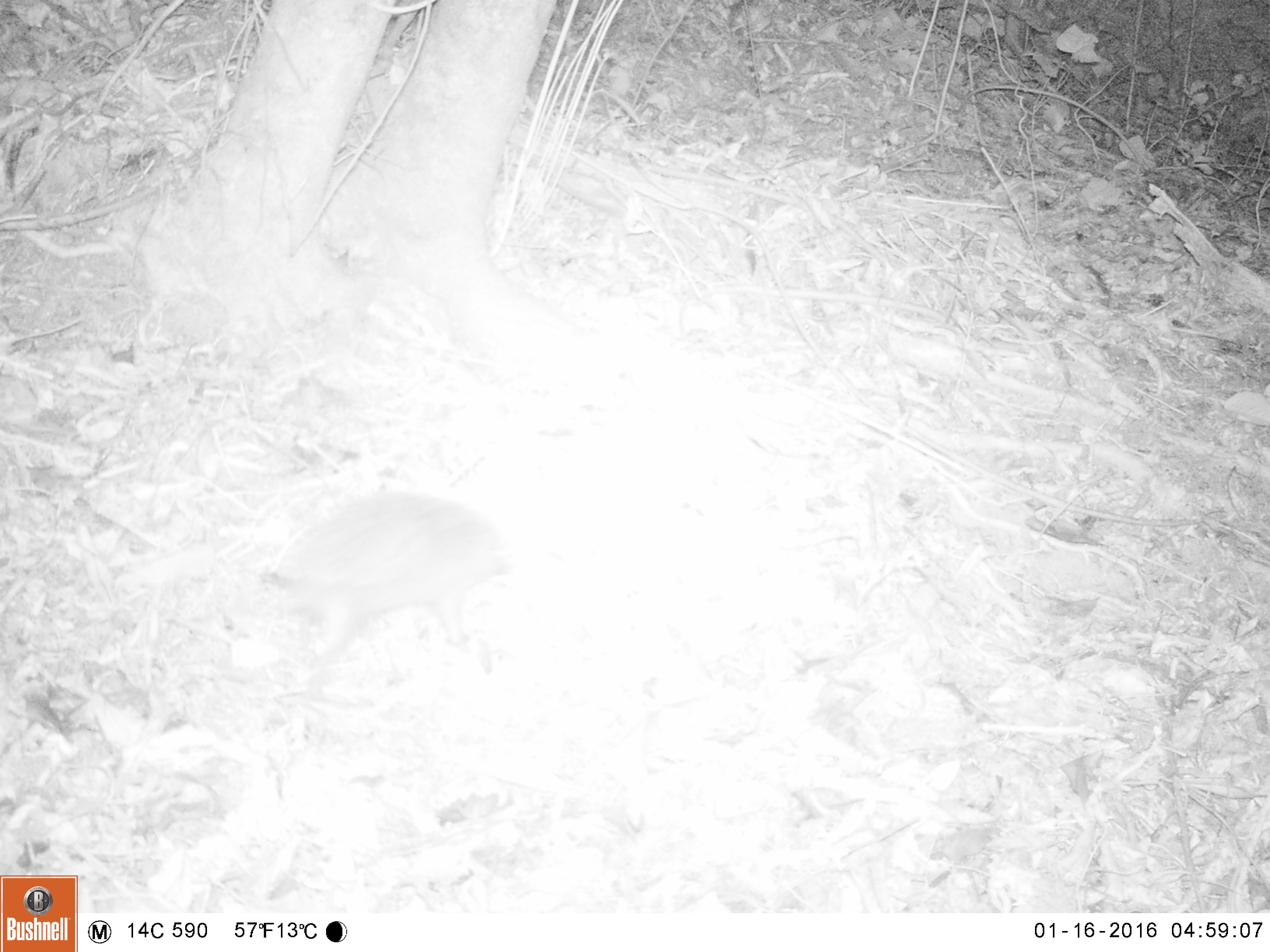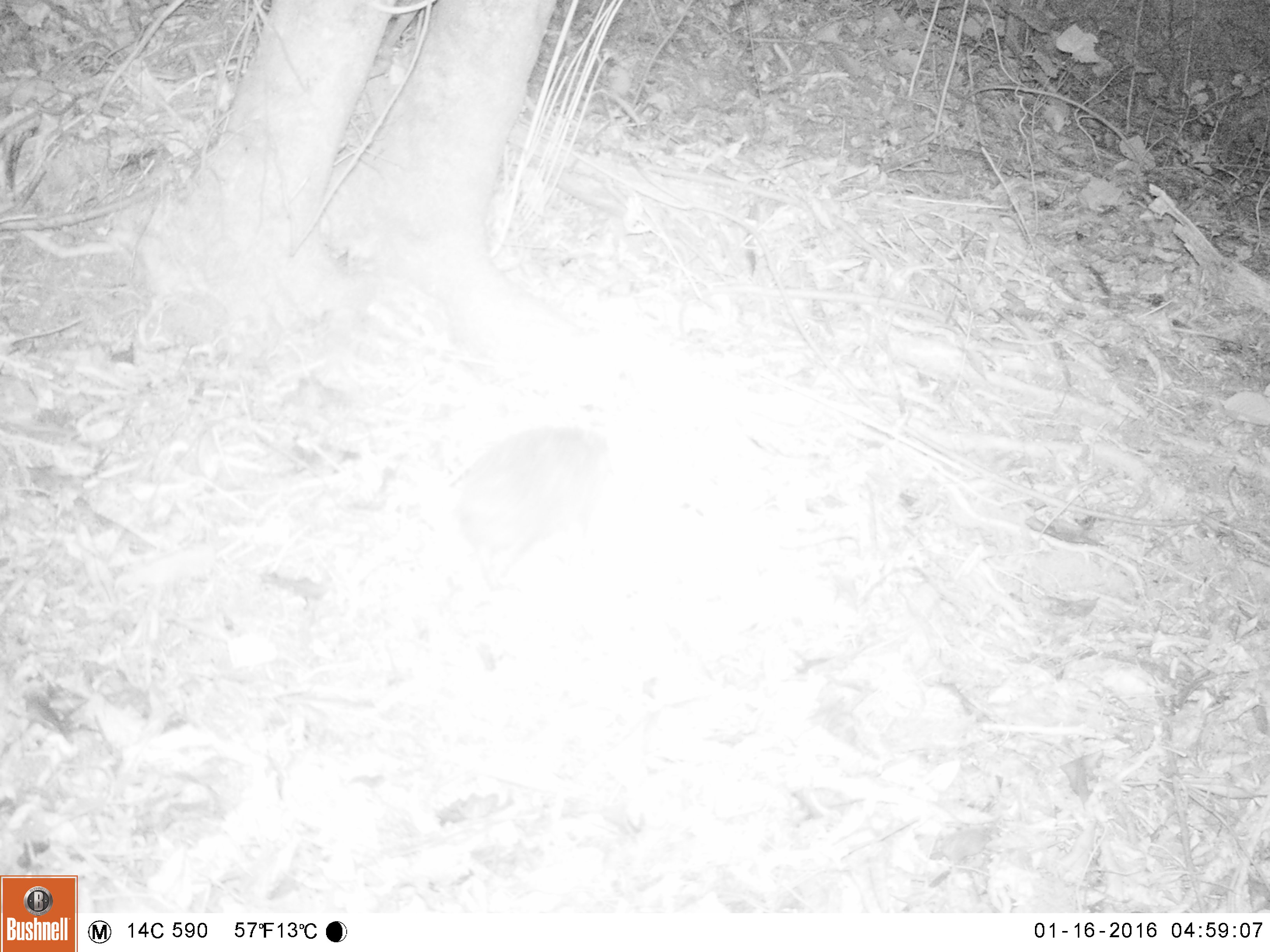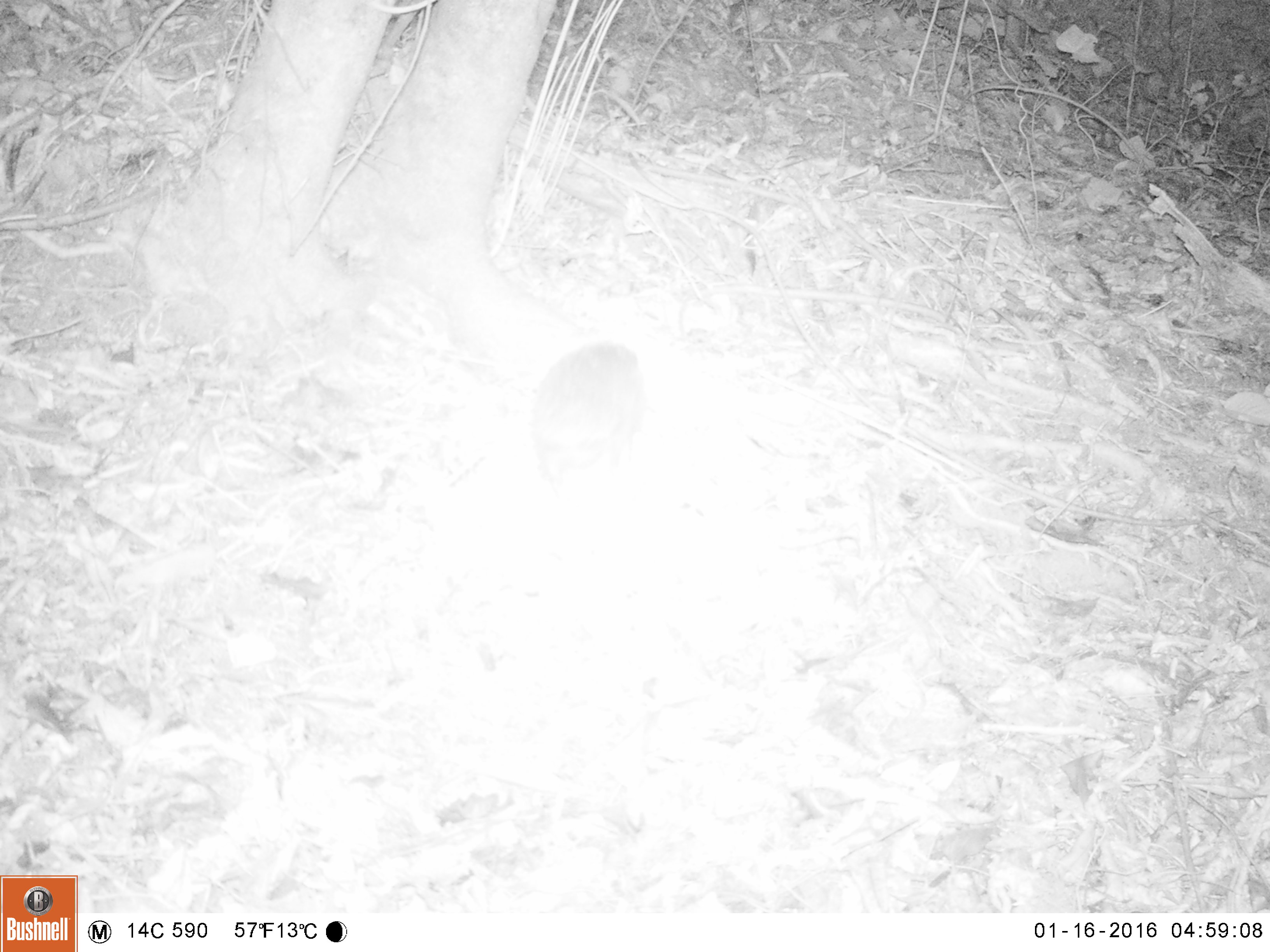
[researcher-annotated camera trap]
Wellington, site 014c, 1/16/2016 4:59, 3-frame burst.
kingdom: Animalia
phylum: Chordata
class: Mammalia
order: Eulipotyphla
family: Erinaceidae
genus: Erinaceus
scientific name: Erinaceus europaeus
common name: hedgehog